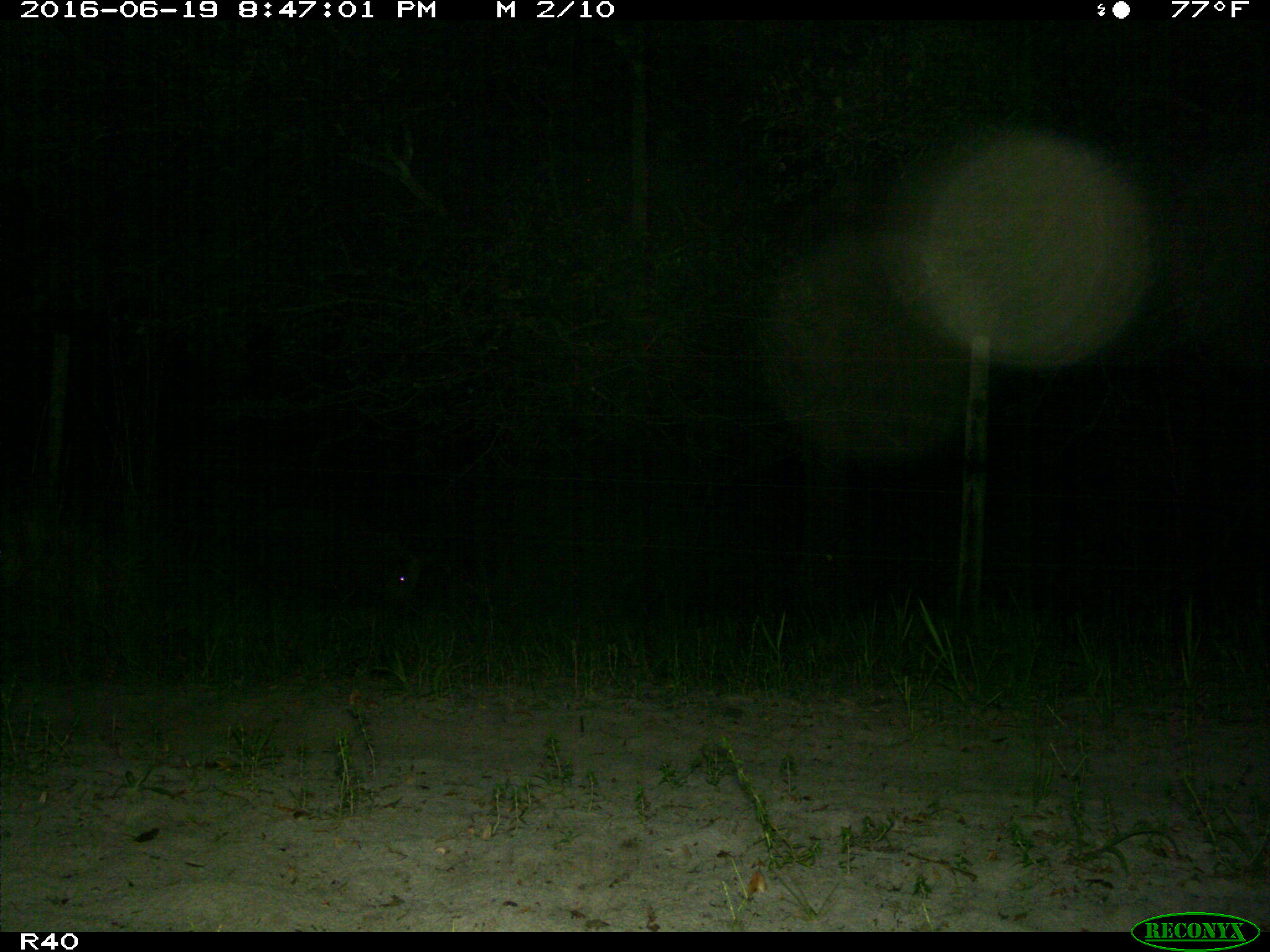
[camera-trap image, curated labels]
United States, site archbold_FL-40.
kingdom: Animalia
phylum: Chordata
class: Mammalia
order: Artiodactyla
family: Suidae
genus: Sus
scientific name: Sus scrofa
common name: wild boar